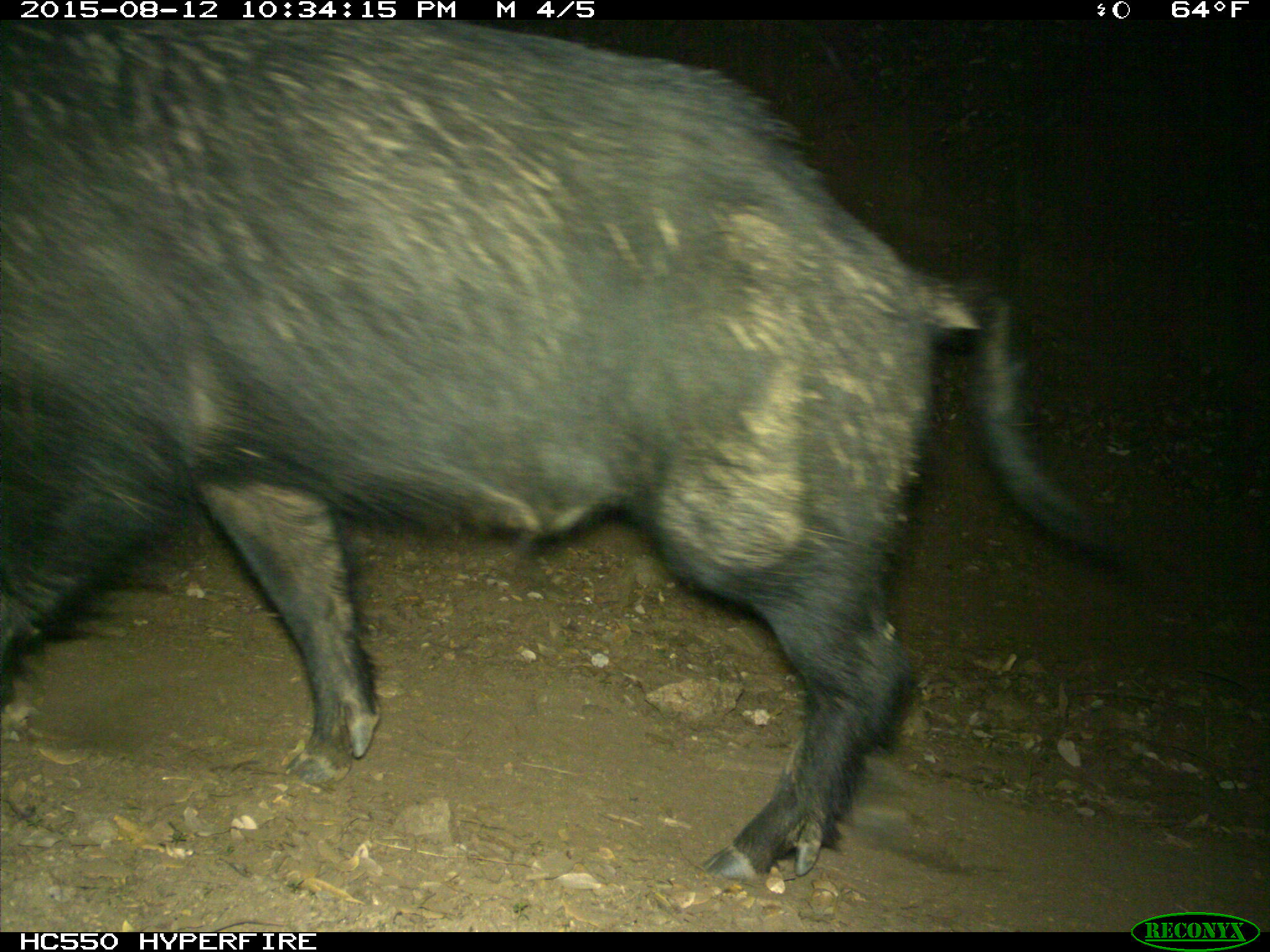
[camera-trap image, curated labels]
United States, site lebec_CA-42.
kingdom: Animalia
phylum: Chordata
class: Mammalia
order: Artiodactyla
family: Suidae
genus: Sus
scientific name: Sus scrofa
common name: wild boar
Sus scrofa (wild boar).